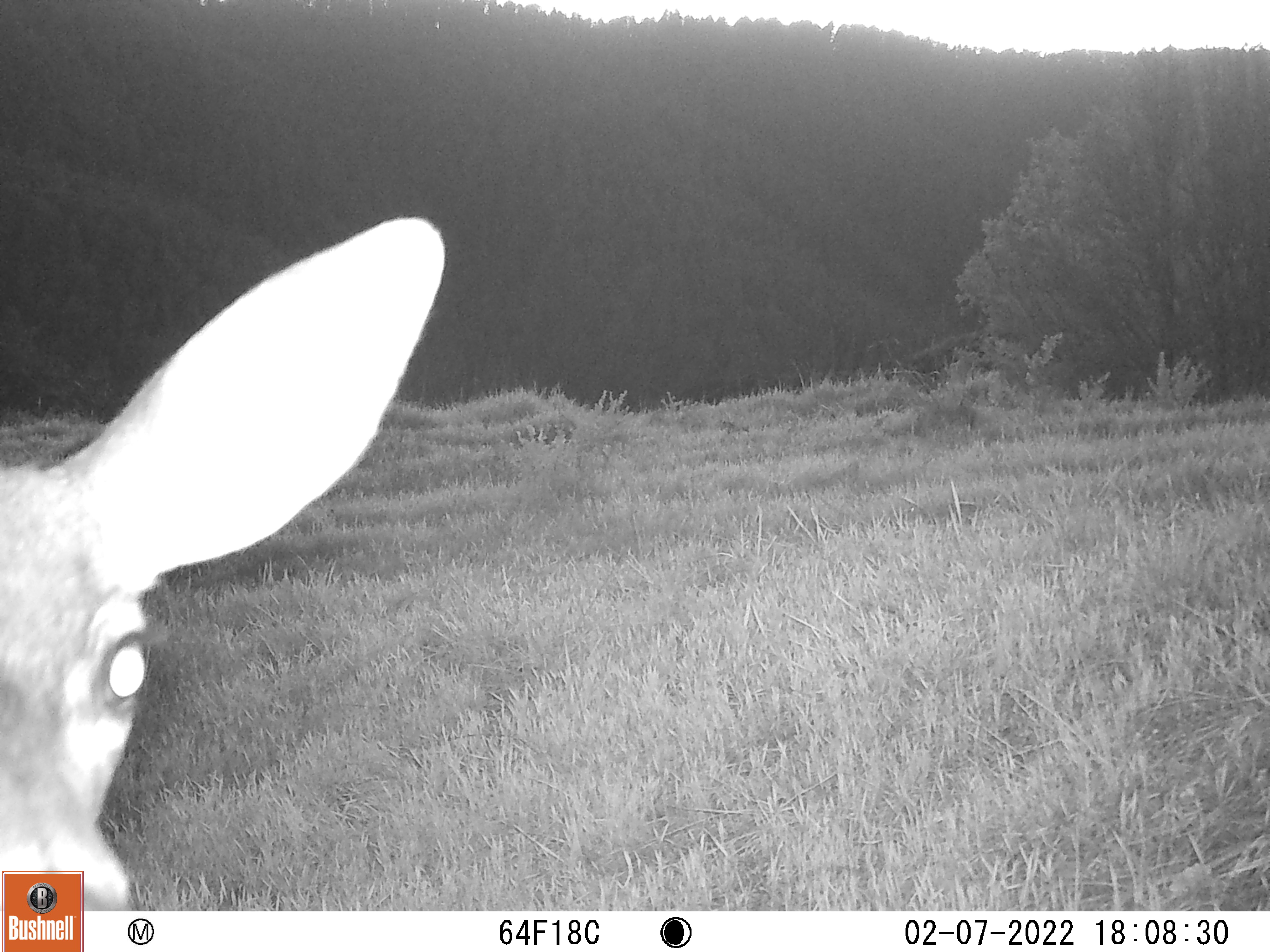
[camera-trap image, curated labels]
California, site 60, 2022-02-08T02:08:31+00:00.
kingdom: Animalia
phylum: Chordata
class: Mammalia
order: Artiodactyla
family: Cervidae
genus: Odocoileus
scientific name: Odocoileus hemionus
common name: mule deer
Mule deer (Odocoileus hemionus).